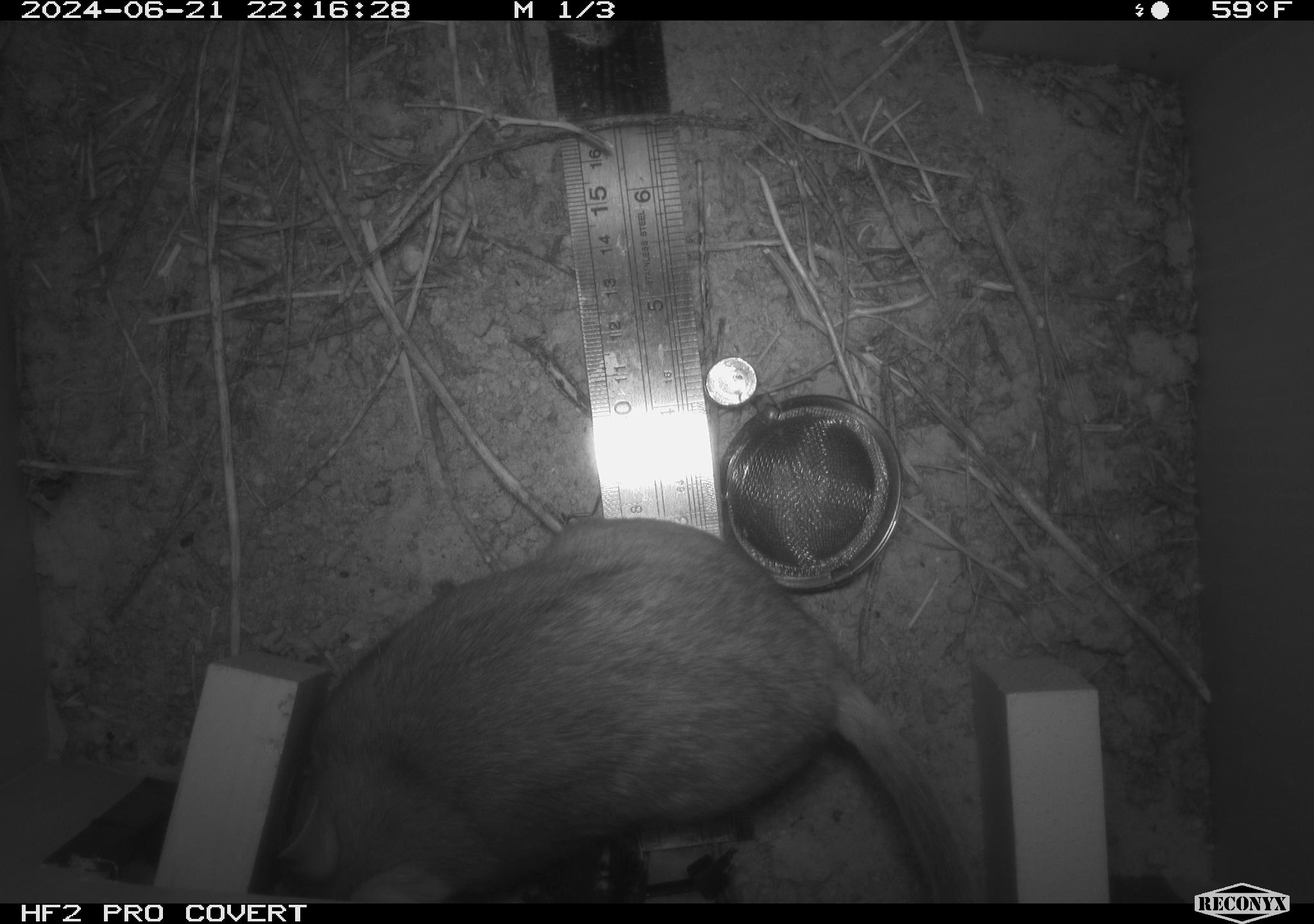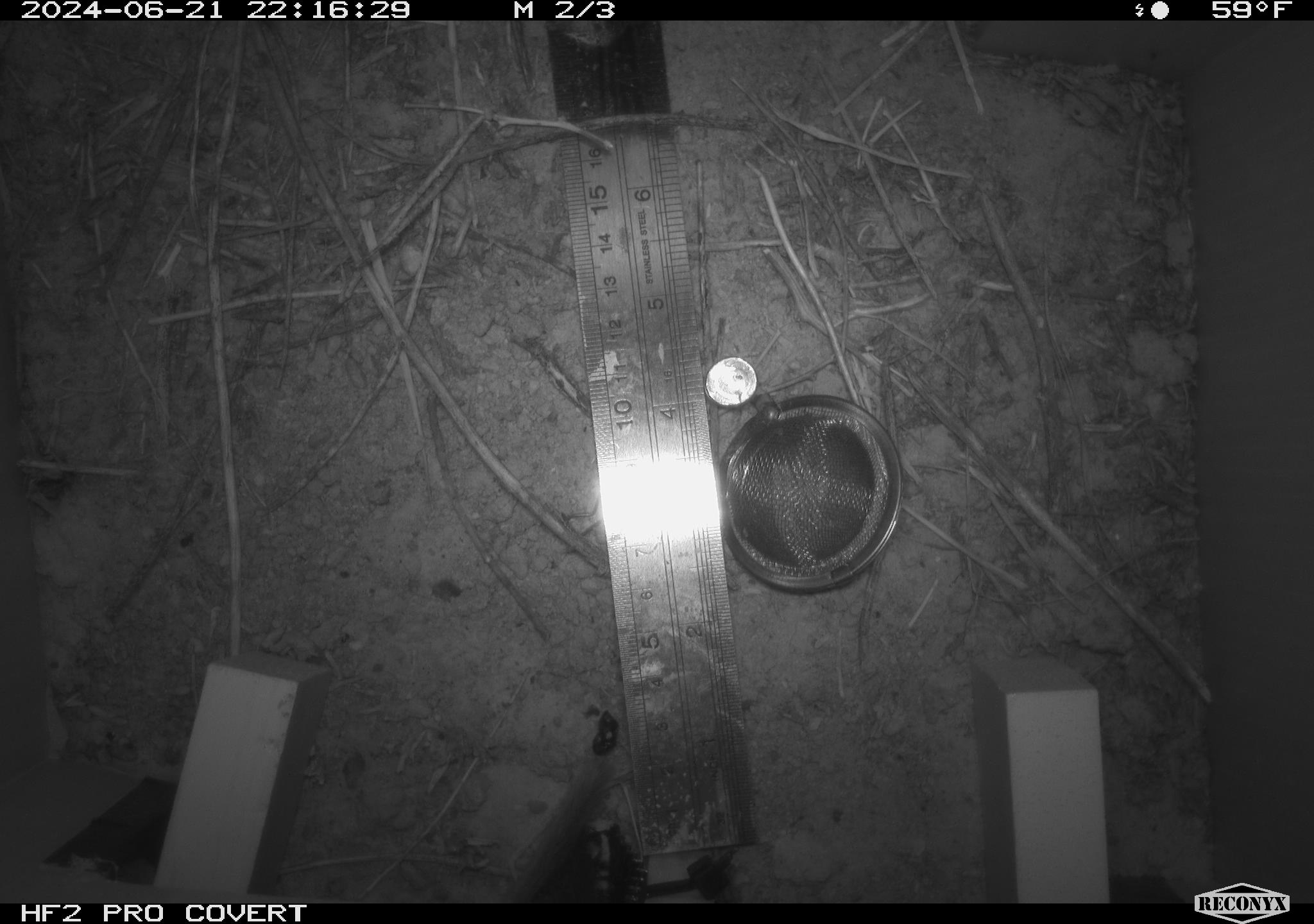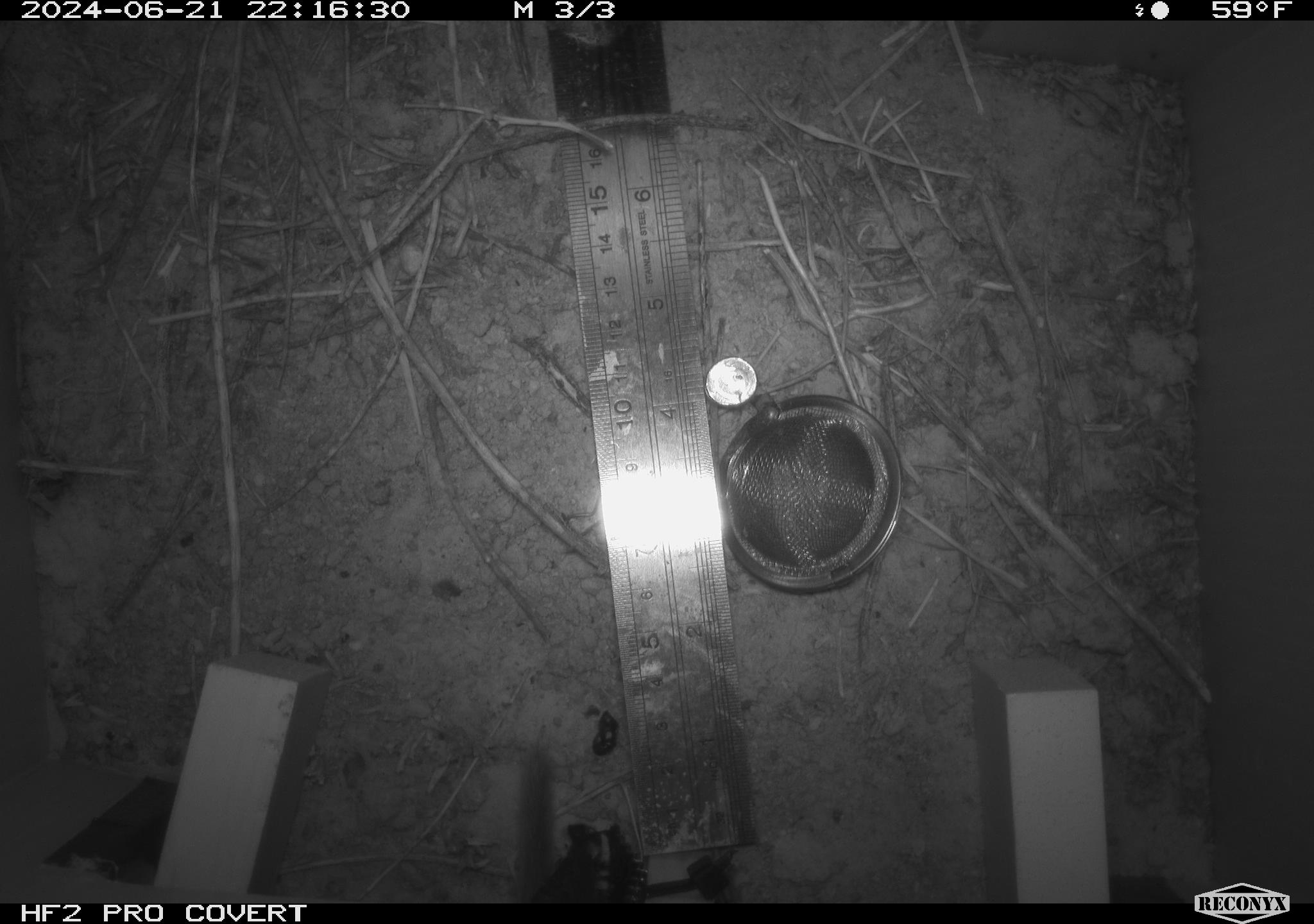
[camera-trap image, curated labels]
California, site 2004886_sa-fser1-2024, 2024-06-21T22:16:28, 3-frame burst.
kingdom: Animalia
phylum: Chordata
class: Mammalia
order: Rodentia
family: Cricetidae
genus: Neotoma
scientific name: Neotoma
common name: pack rat or woodrat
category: neotoma species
Neotoma species (pack rat or woodrat) (Neotoma).